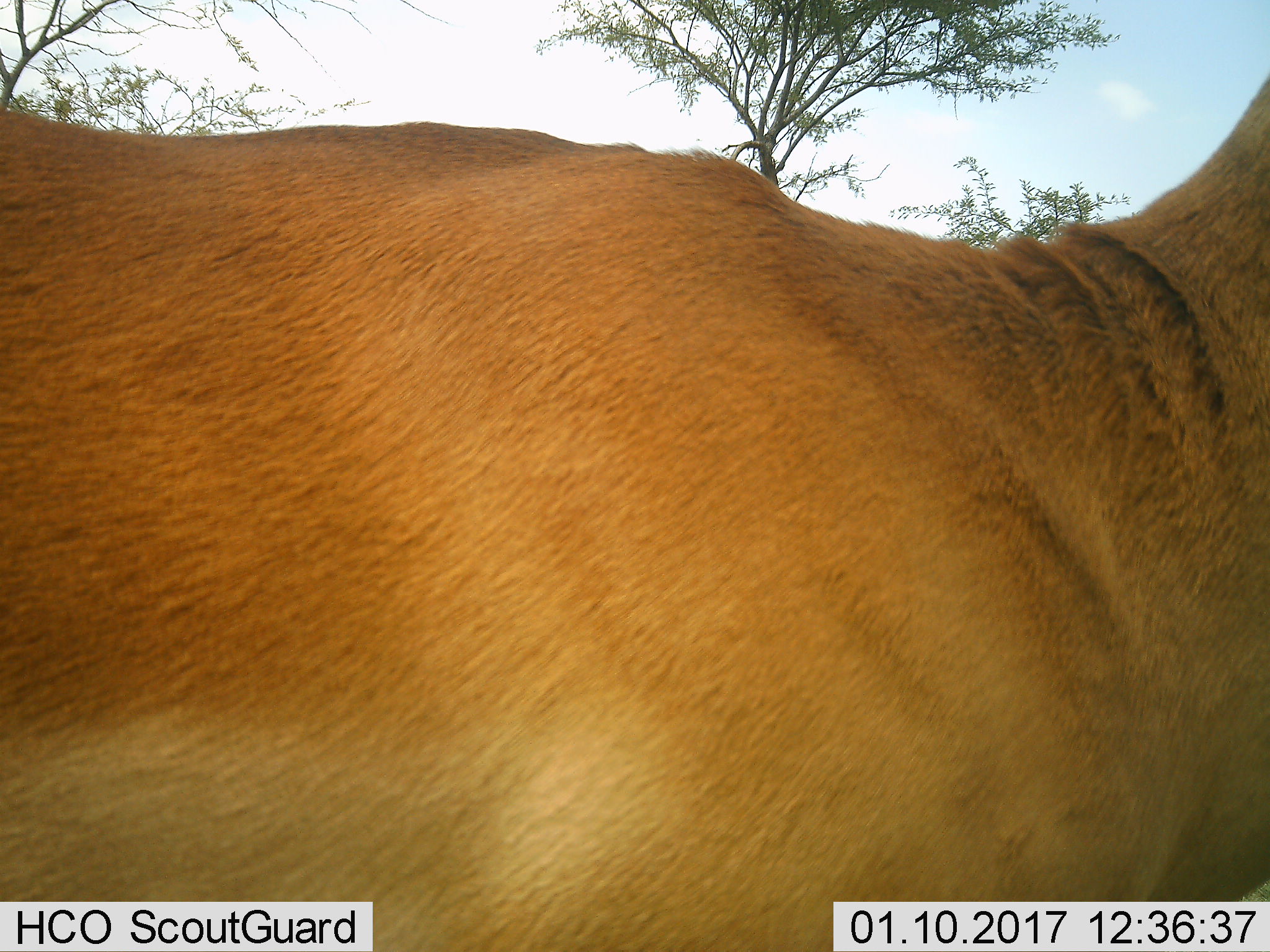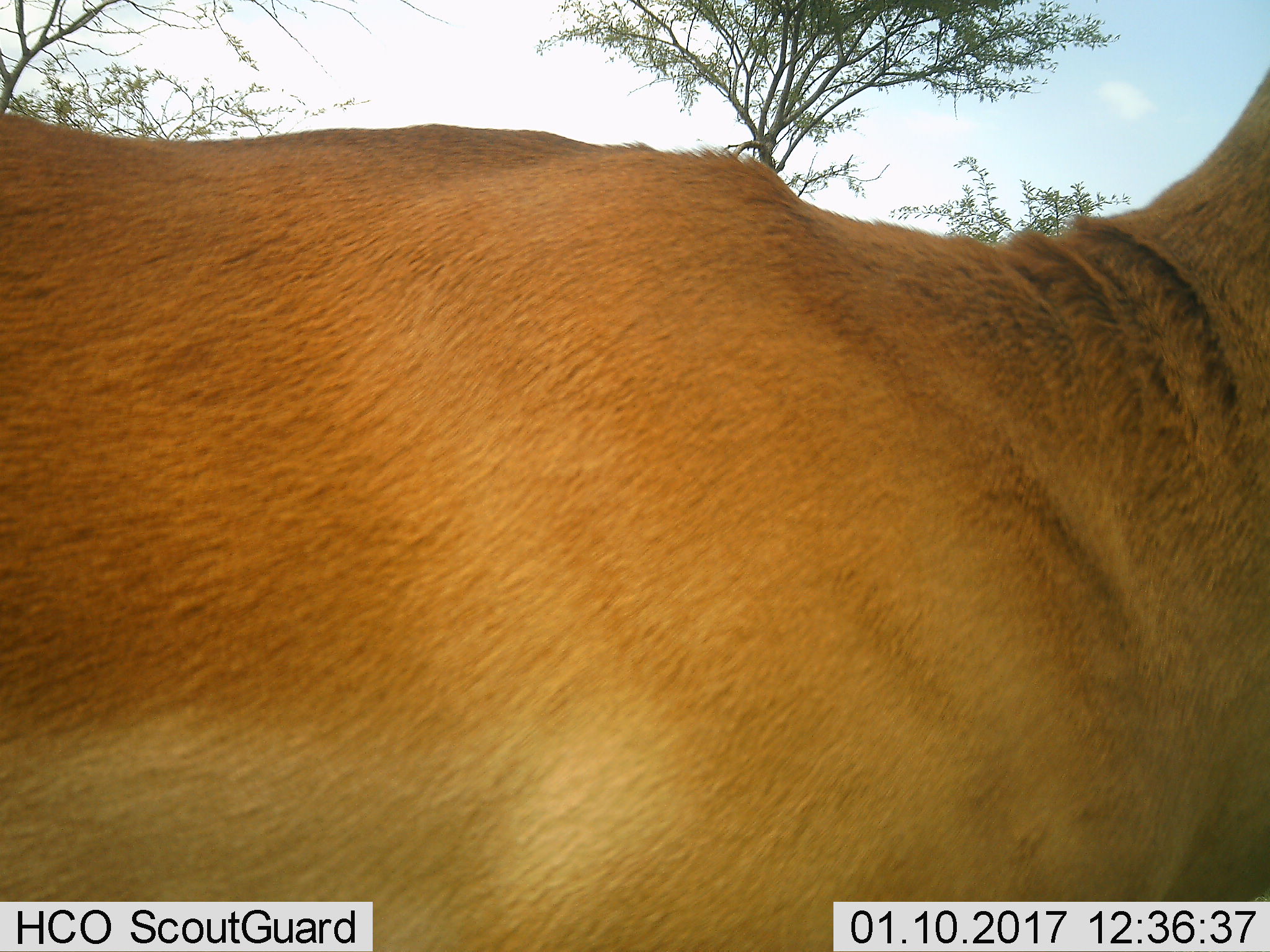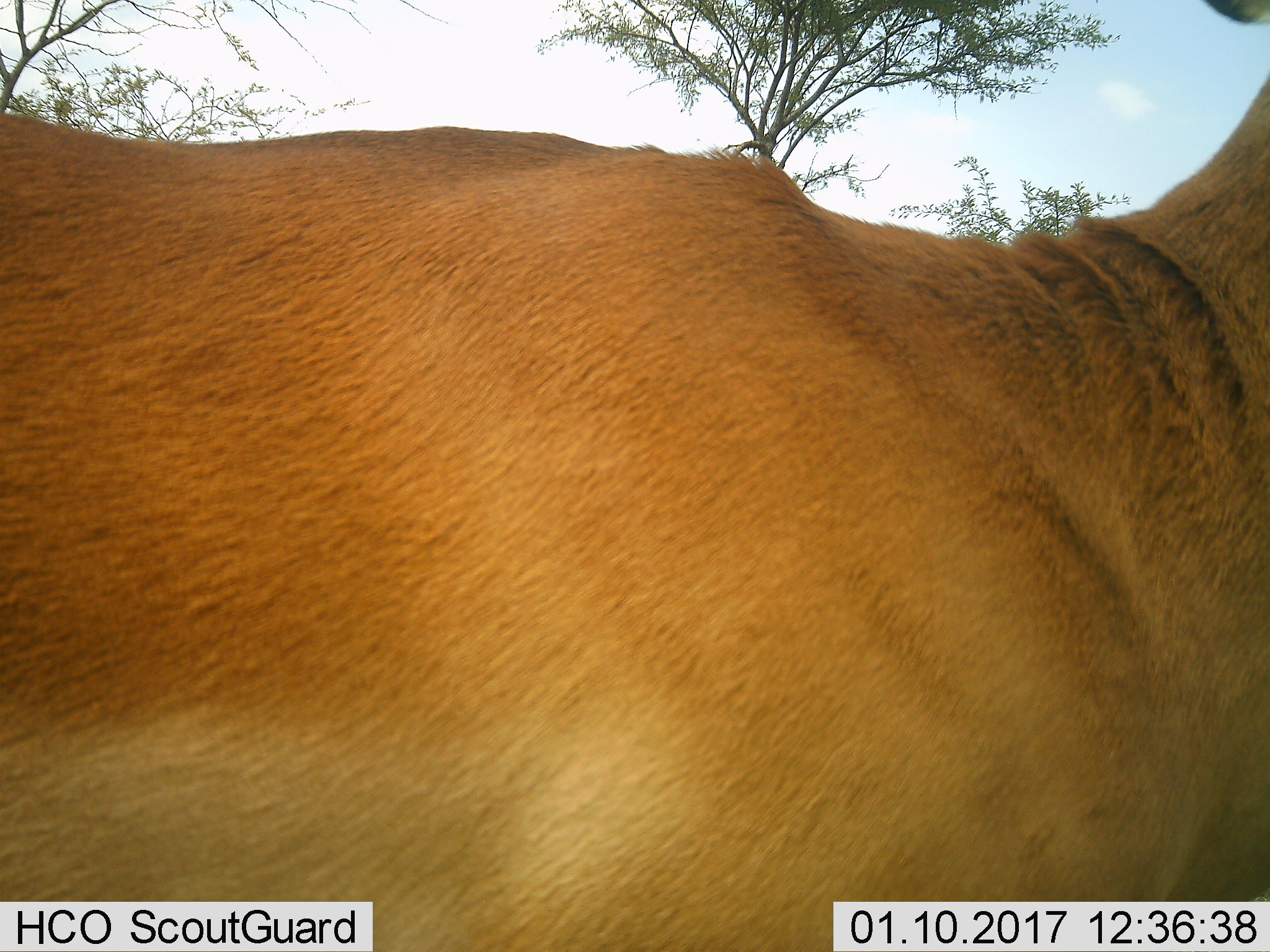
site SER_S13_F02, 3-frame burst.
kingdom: Animalia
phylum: Chordata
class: Mammalia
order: Artiodactyla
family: Bovidae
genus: Aepyceros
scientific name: Aepyceros melampus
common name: impala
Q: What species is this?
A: Impala (Aepyceros melampus).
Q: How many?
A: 1.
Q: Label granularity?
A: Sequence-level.